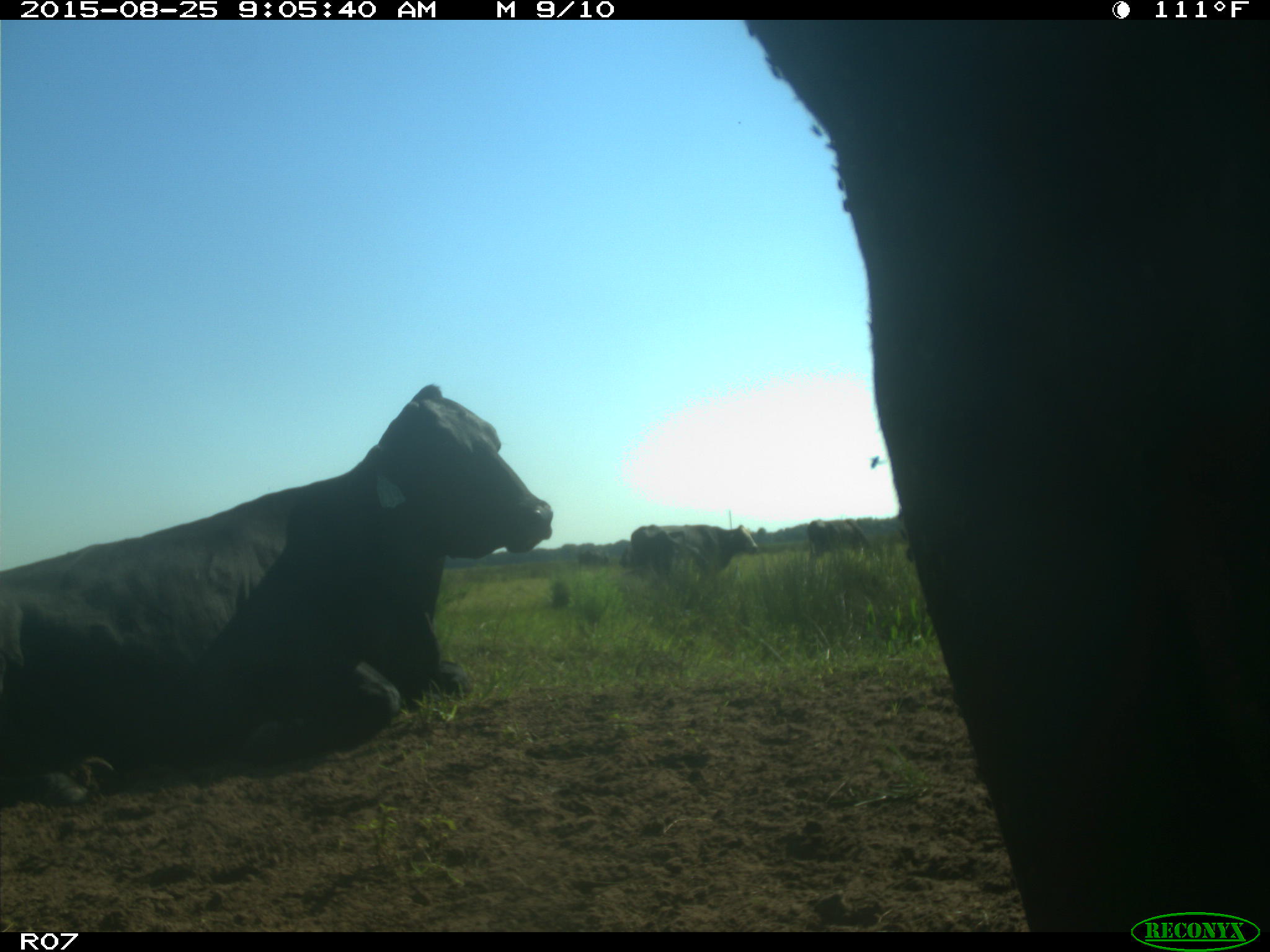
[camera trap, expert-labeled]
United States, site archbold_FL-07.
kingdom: Animalia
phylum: Chordata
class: Mammalia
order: Artiodactyla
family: Bovidae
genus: Bos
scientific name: Bos taurus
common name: domestic cow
Bos taurus (domestic cow).